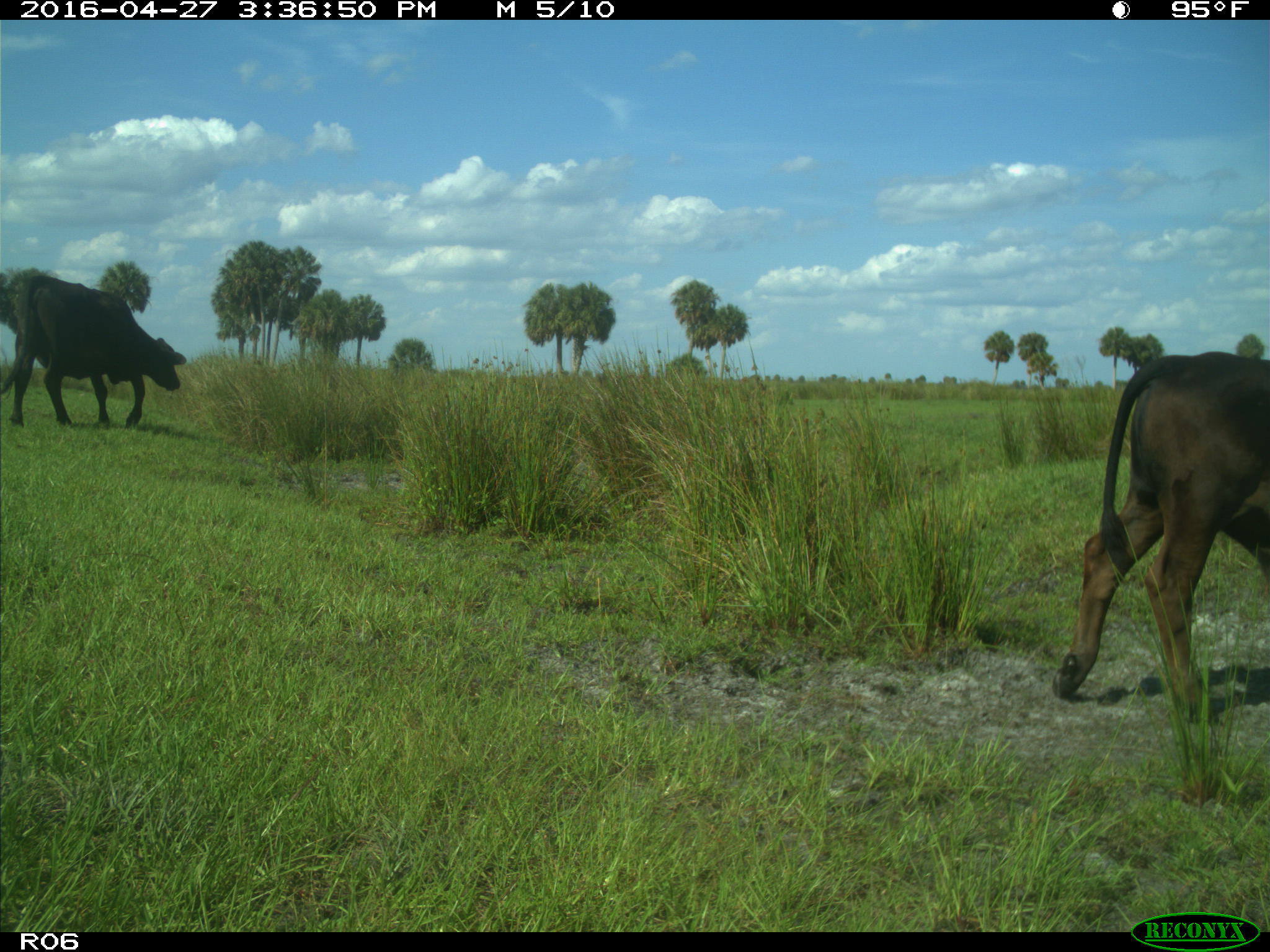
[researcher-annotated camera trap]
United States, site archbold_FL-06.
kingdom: Animalia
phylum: Chordata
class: Mammalia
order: Artiodactyla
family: Bovidae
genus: Bos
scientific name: Bos taurus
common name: domestic cow